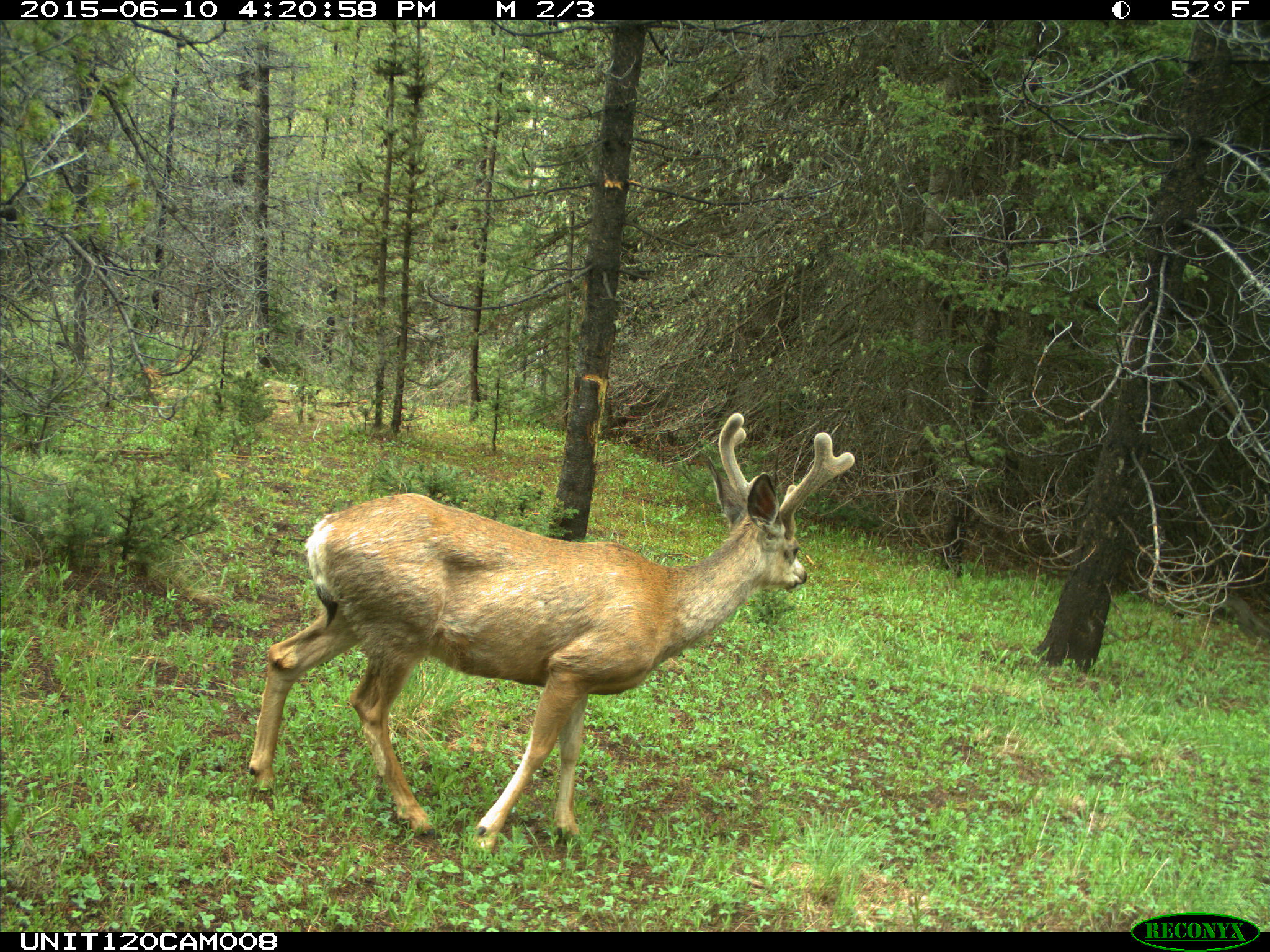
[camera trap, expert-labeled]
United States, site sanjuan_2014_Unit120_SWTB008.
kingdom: Animalia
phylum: Chordata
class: Mammalia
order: Artiodactyla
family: Cervidae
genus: Odocoileus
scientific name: Odocoileus hemionus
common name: mule deer